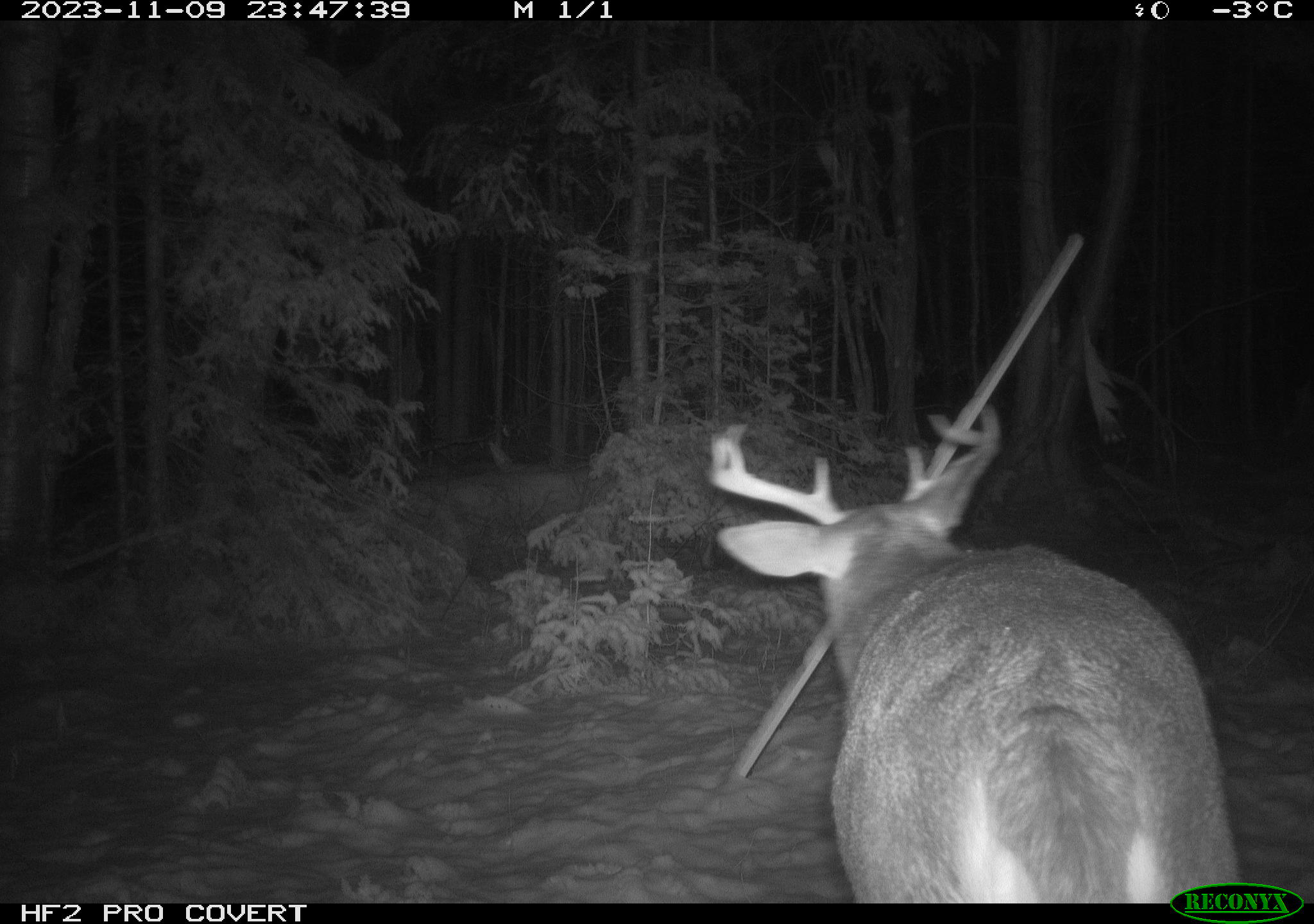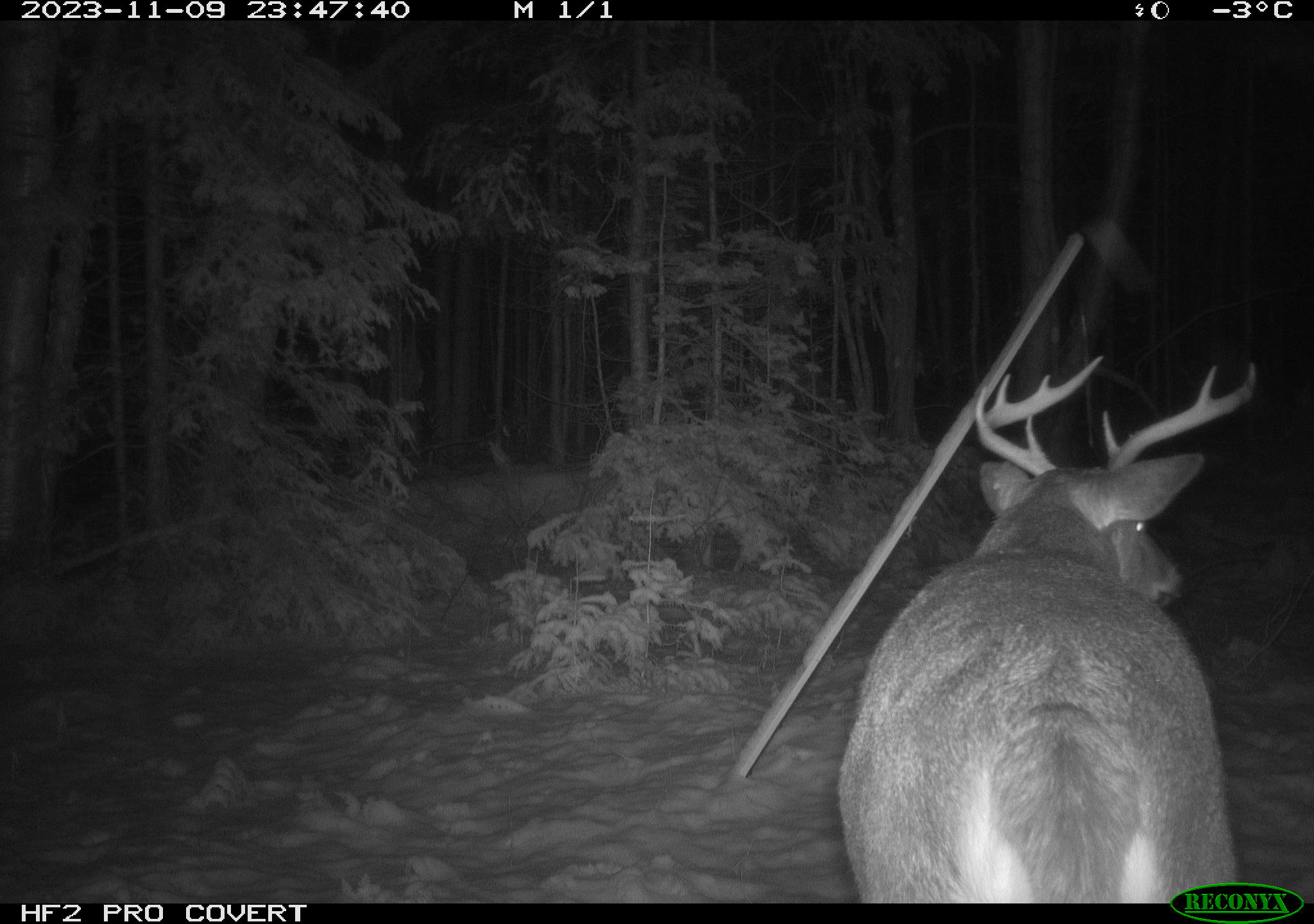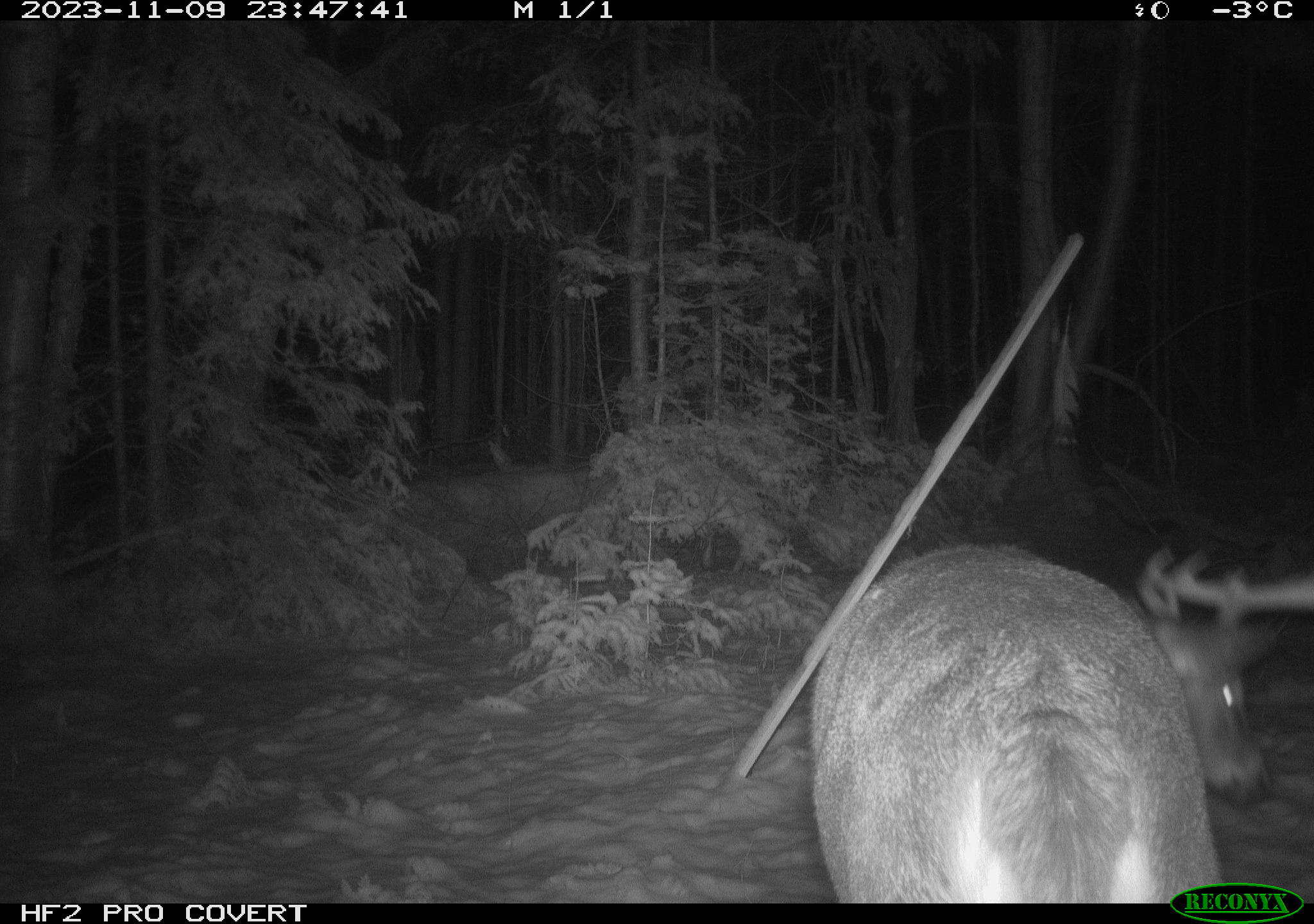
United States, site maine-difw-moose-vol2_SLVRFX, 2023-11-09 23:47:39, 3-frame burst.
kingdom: Animalia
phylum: Chordata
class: Mammalia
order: Artiodactyla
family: Cervidae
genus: Odocoileus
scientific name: Odocoileus virginianus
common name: white-tailed deer